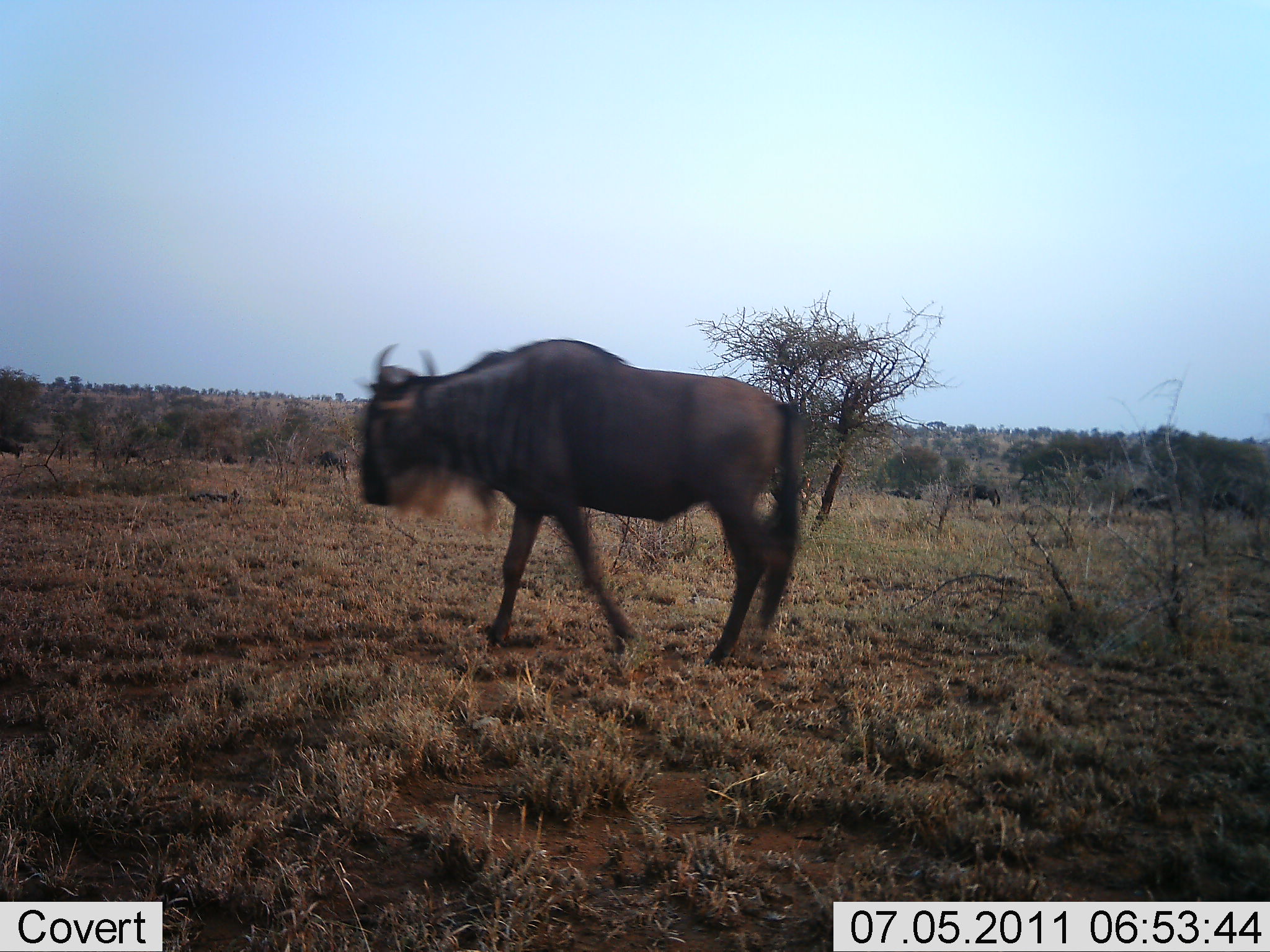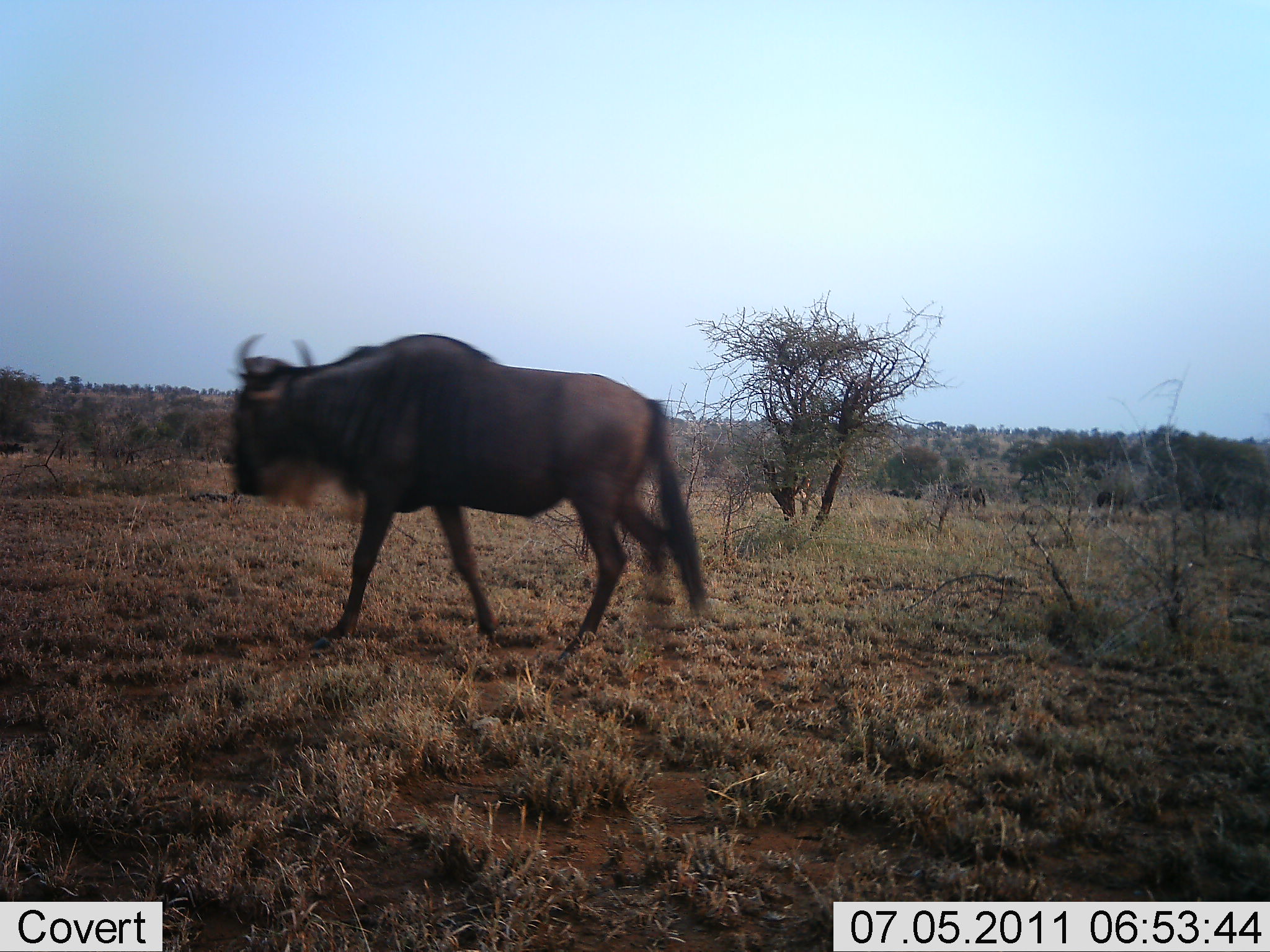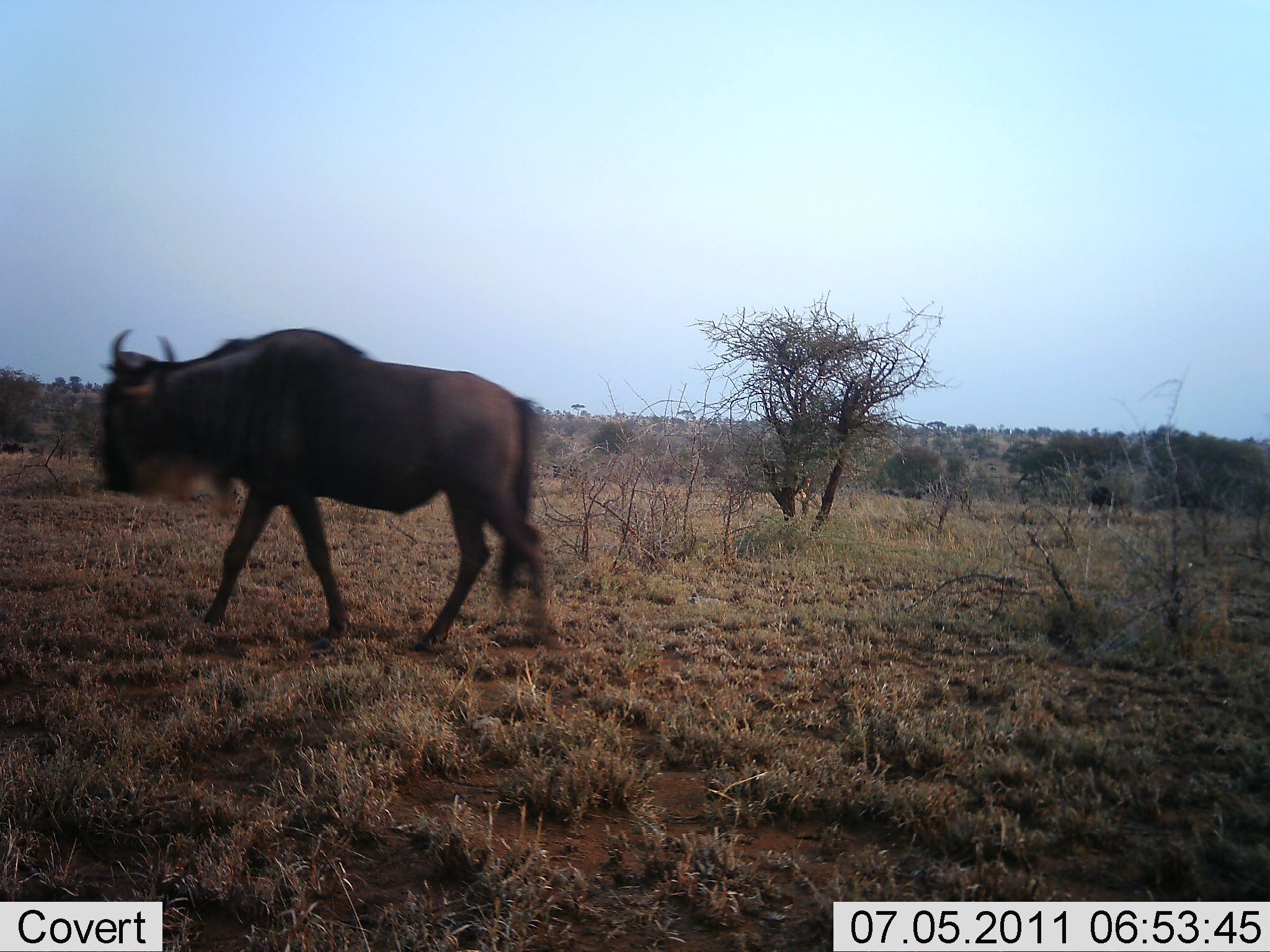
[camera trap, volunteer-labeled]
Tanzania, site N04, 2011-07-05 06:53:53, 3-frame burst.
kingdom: Animalia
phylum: Chordata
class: Mammalia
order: Artiodactyla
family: Bovidae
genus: Connochaetes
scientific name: Connochaetes taurinus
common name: blue wildebeest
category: wildebeest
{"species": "wildebeest (blue wildebeest) (Connochaetes taurinus)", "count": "5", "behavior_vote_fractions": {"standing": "8%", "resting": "0%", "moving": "92%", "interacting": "0%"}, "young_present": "0%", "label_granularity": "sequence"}